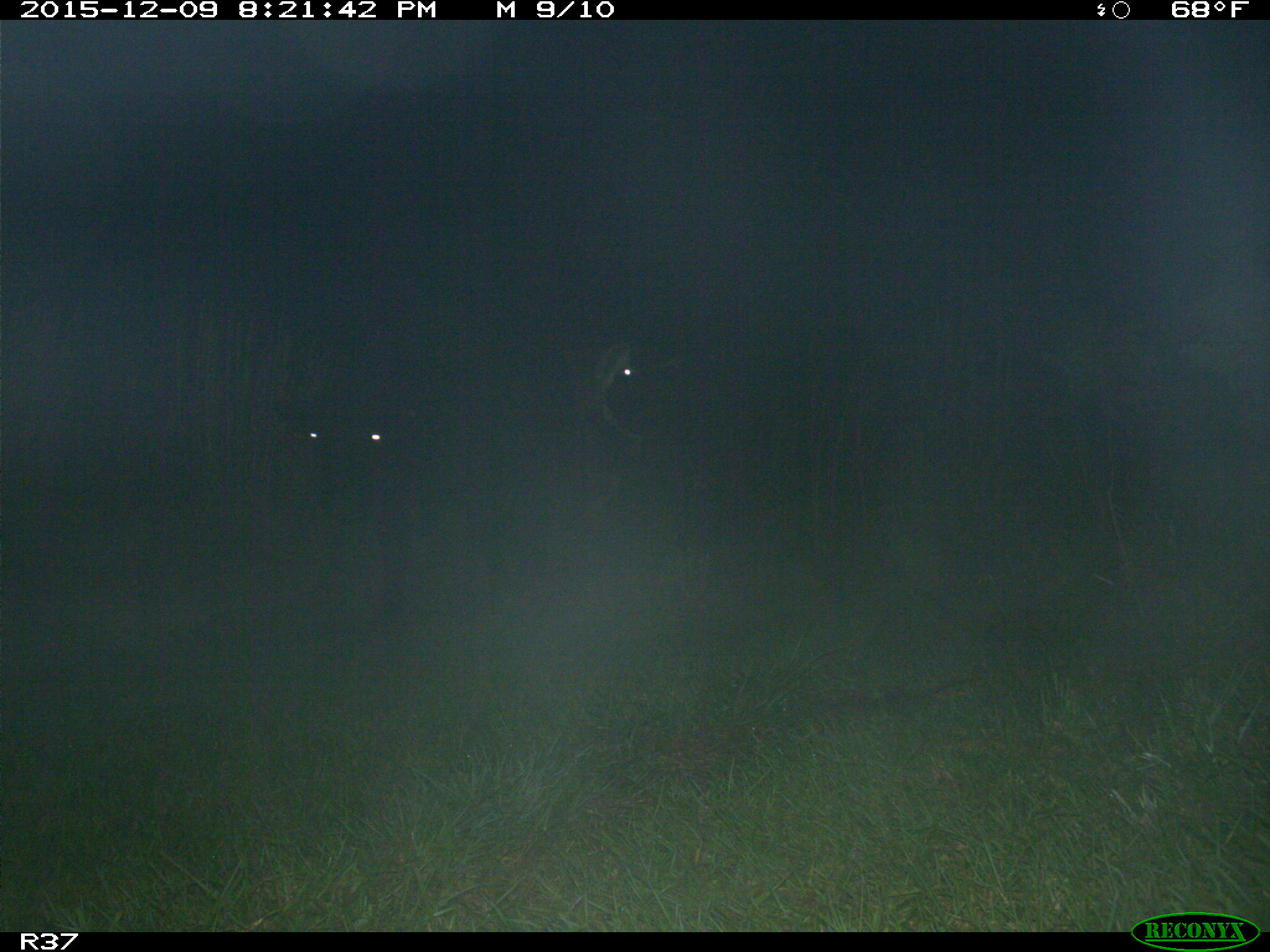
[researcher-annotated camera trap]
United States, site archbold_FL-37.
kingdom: Animalia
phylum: Chordata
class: Mammalia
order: Artiodactyla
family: Bovidae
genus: Bos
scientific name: Bos taurus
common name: domestic cow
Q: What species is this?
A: Bos taurus (domestic cow).